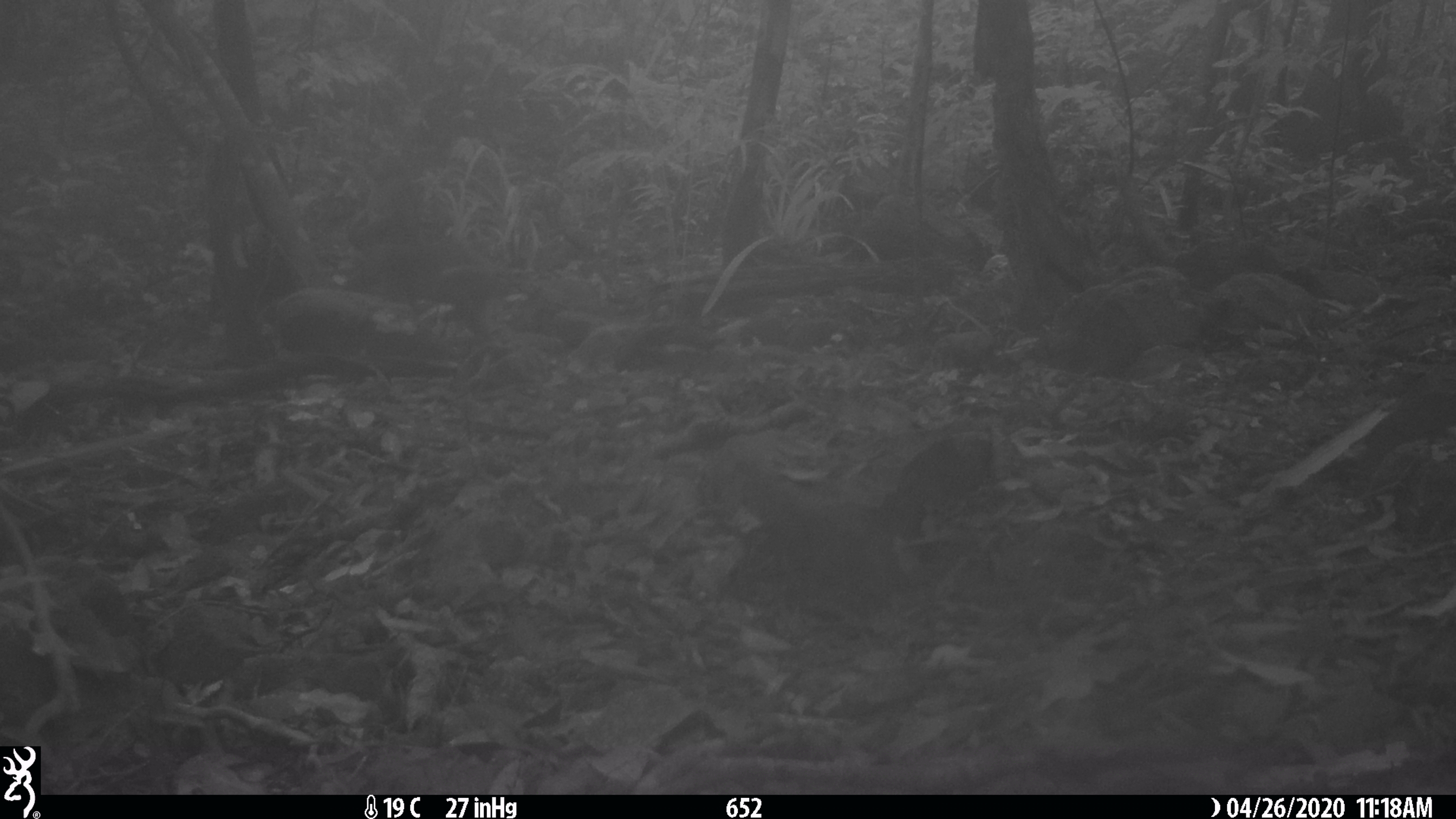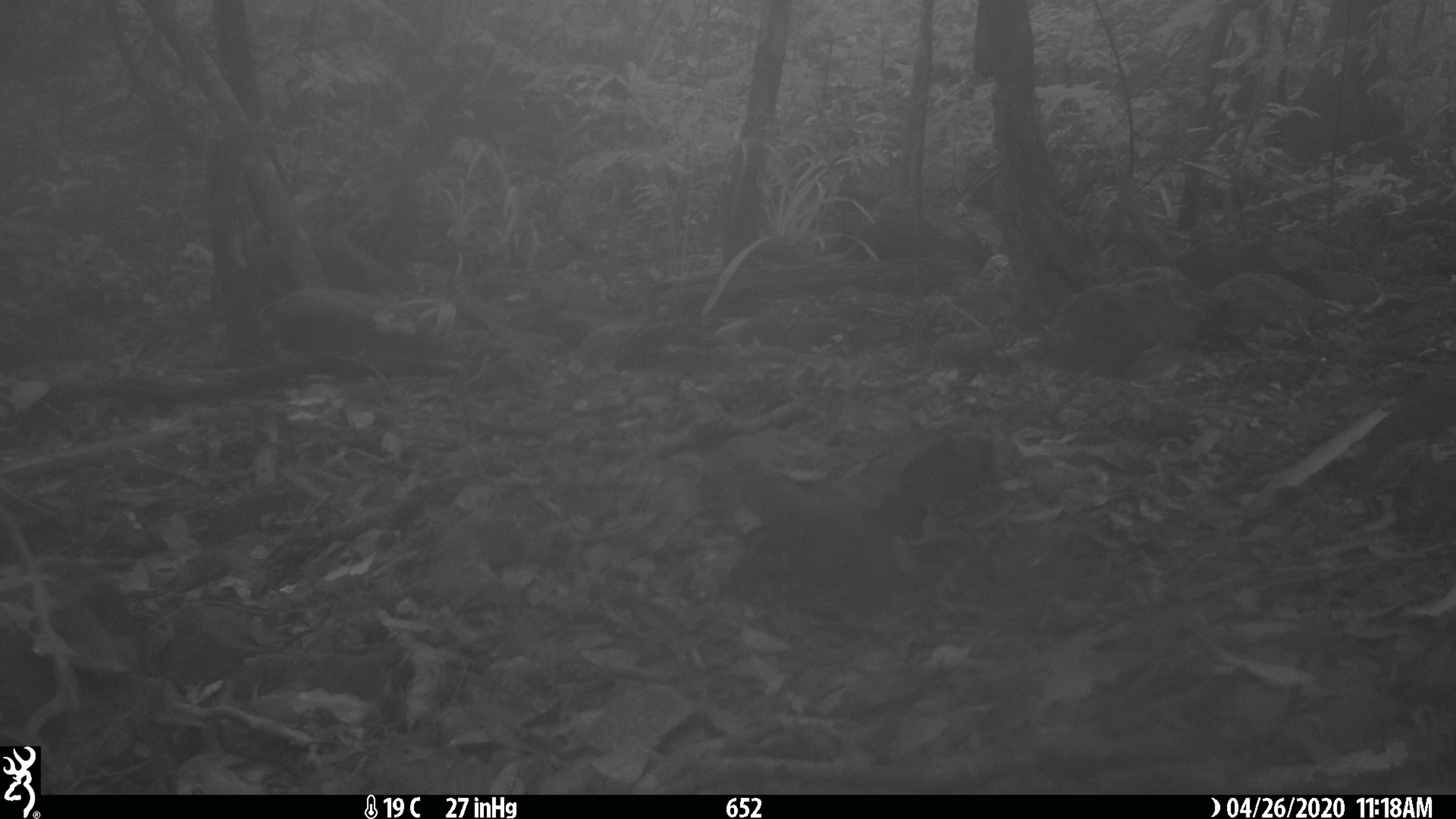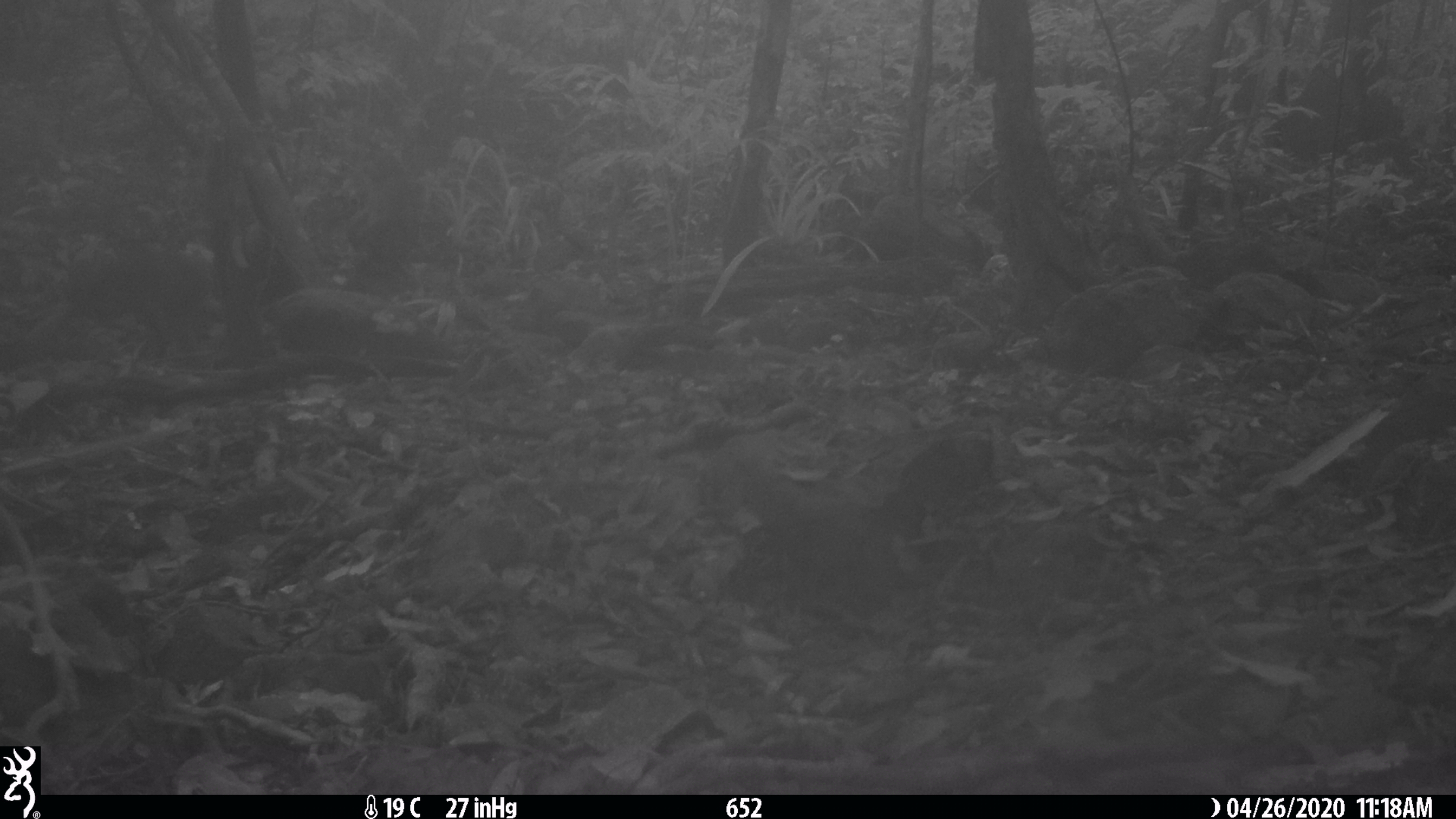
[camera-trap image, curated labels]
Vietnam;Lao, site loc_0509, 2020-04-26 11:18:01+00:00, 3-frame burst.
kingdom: Animalia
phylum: Chordata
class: Mammalia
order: Primates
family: Cercopithecidae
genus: Macaca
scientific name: Macaca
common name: macaques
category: assam or rhesus macaque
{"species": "assam or rhesus macaque (macaques) (Macaca)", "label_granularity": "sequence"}